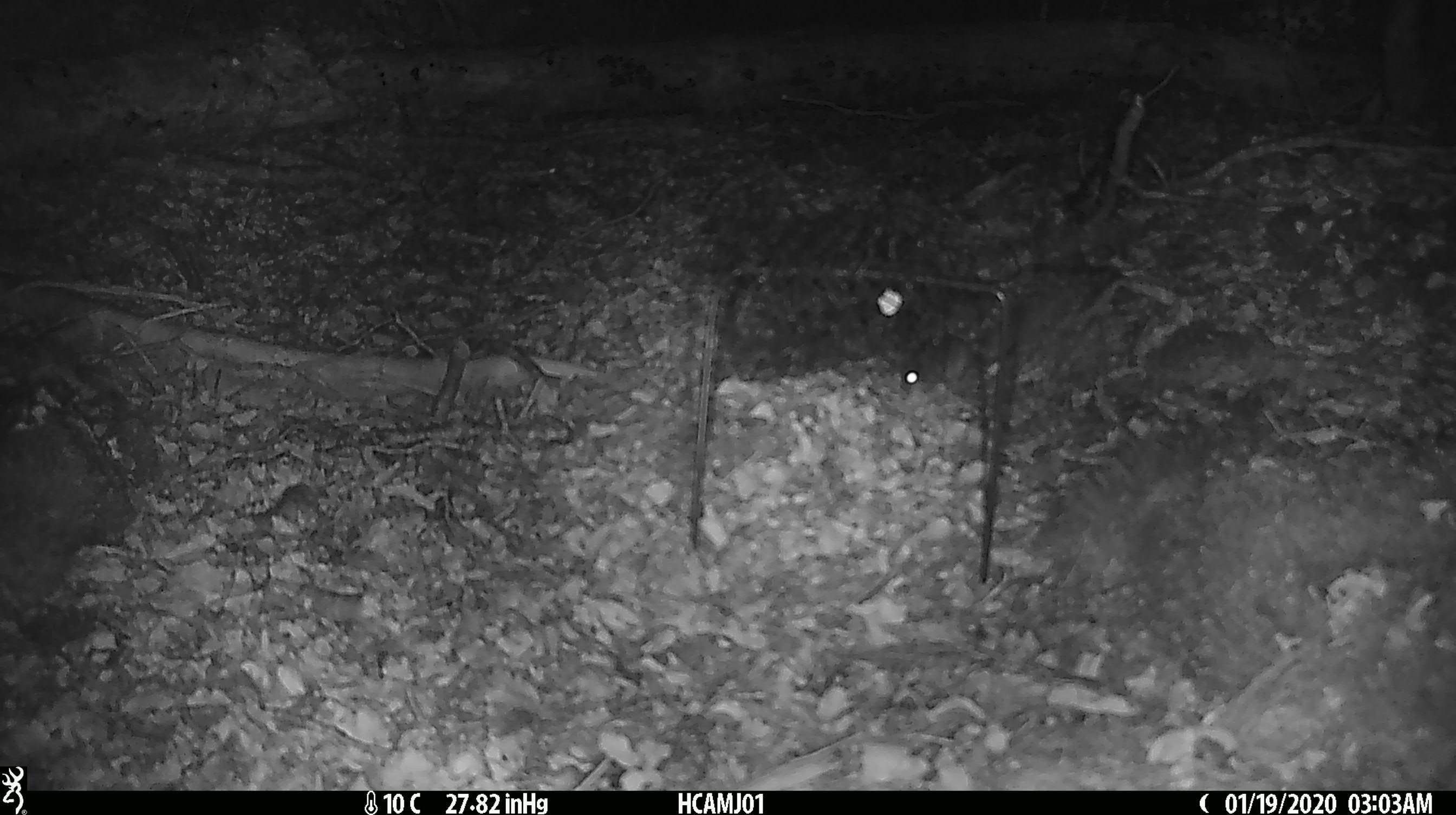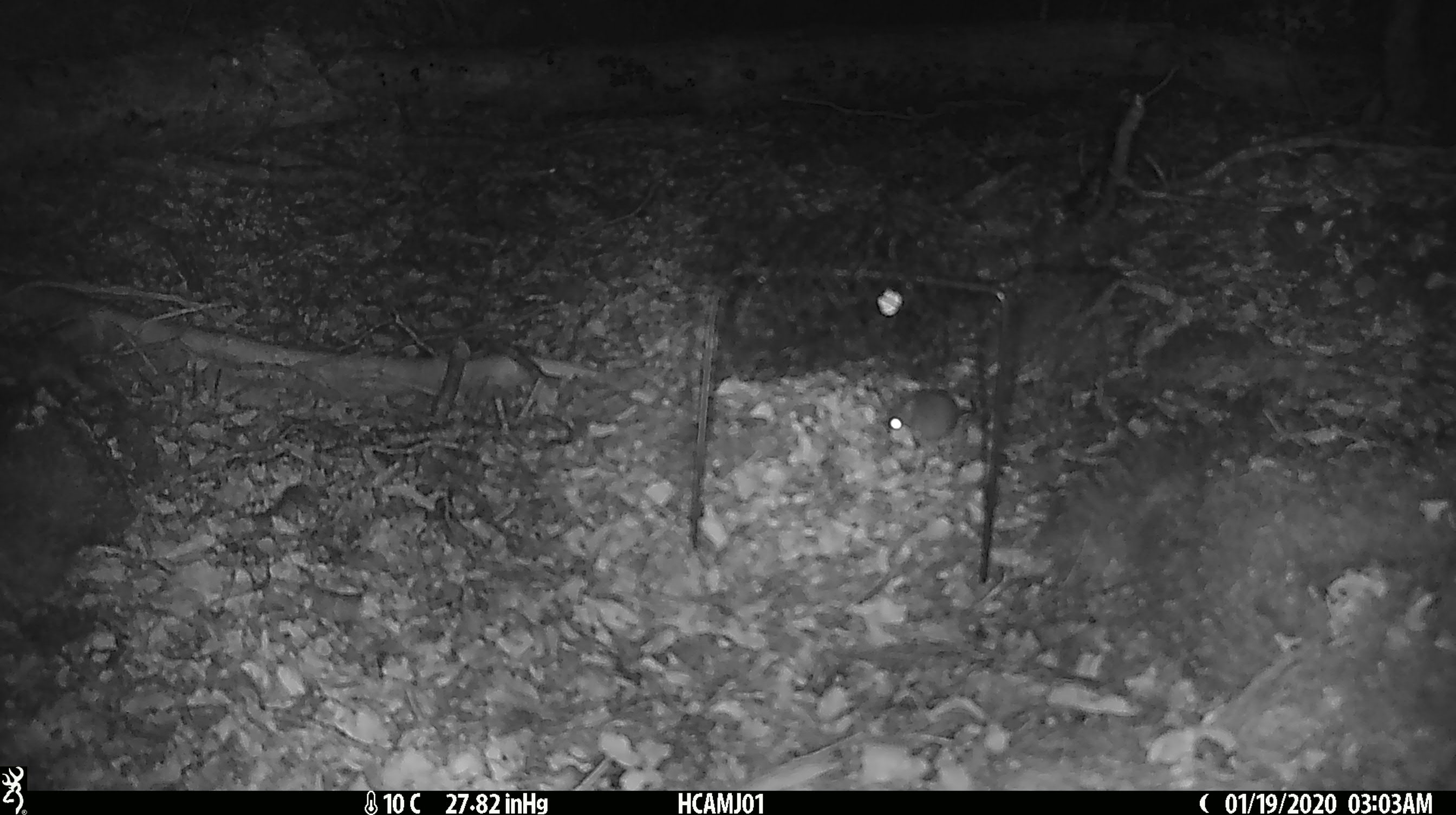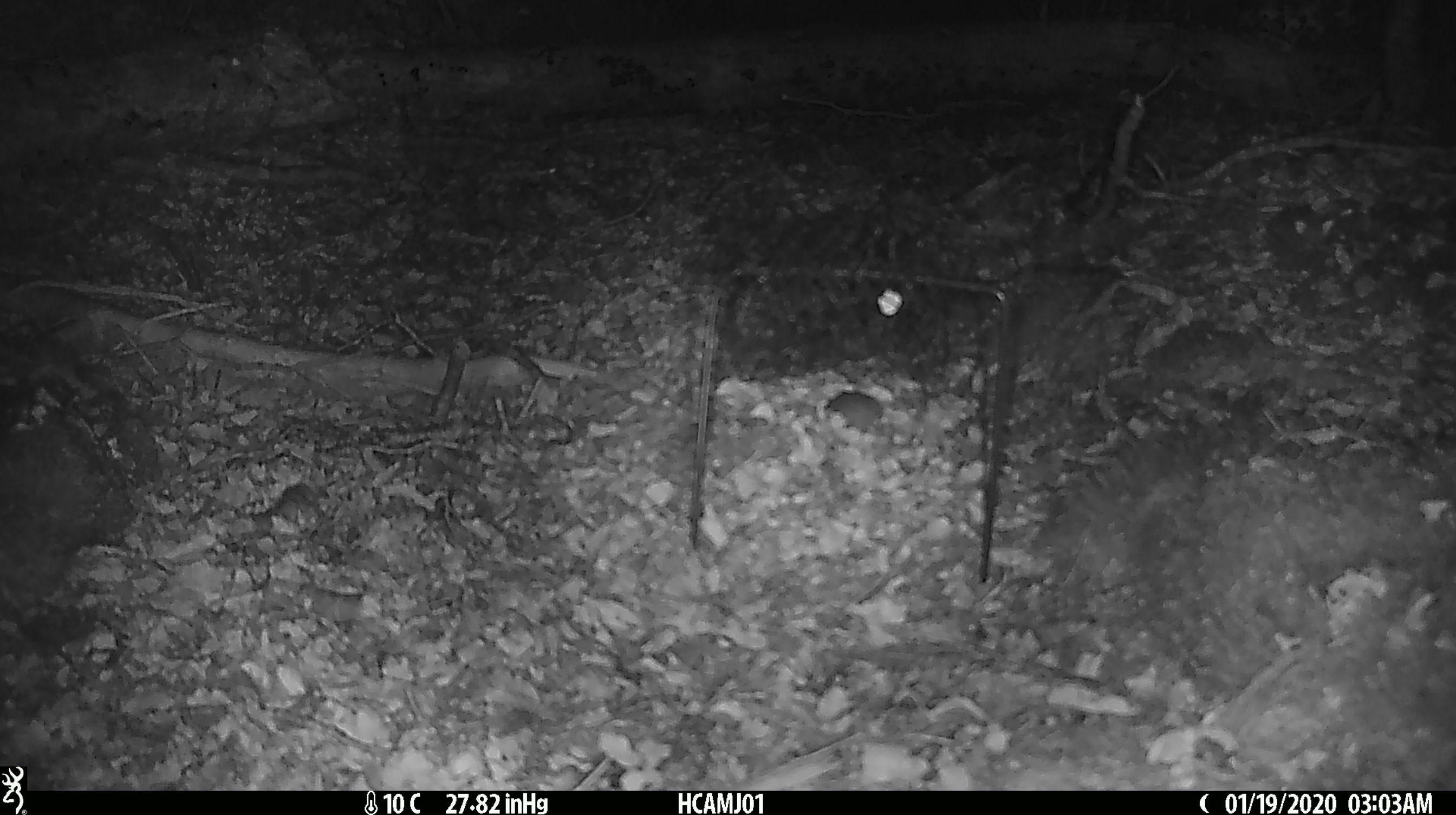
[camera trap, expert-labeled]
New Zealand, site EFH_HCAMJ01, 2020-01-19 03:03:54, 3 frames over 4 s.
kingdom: Animalia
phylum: Chordata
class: Mammalia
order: Rodentia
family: Muridae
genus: Mus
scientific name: Mus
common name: mouse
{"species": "mouse (Mus)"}